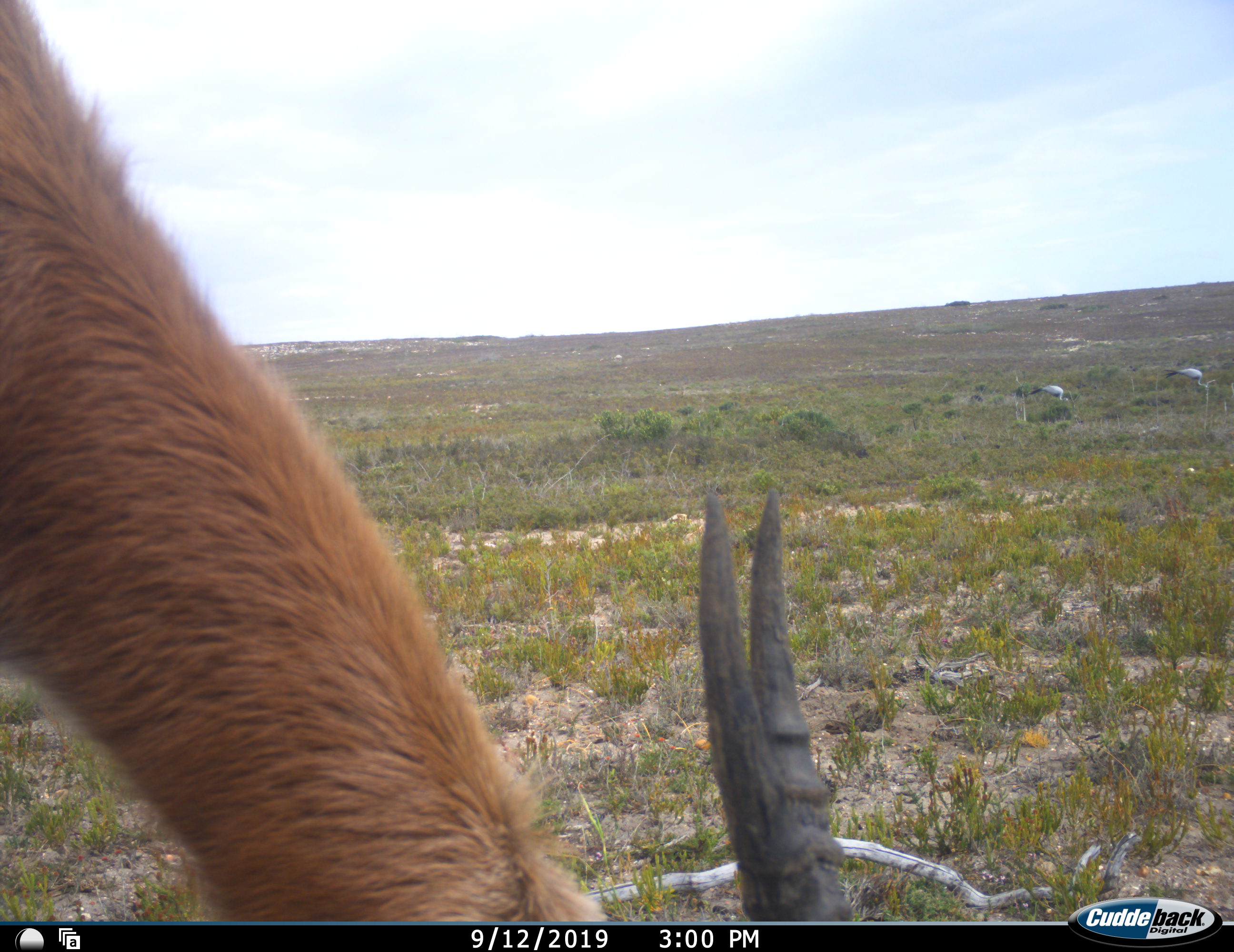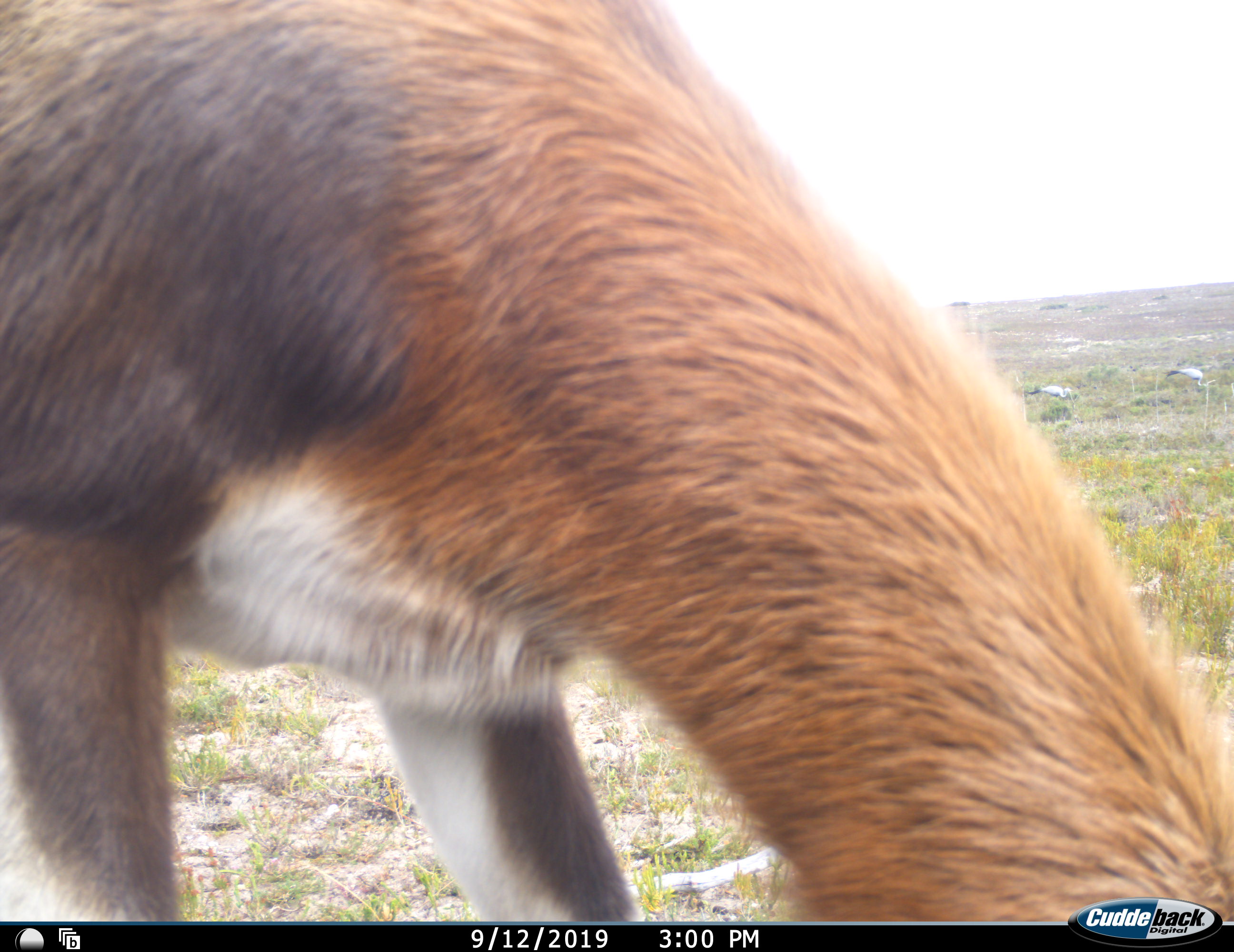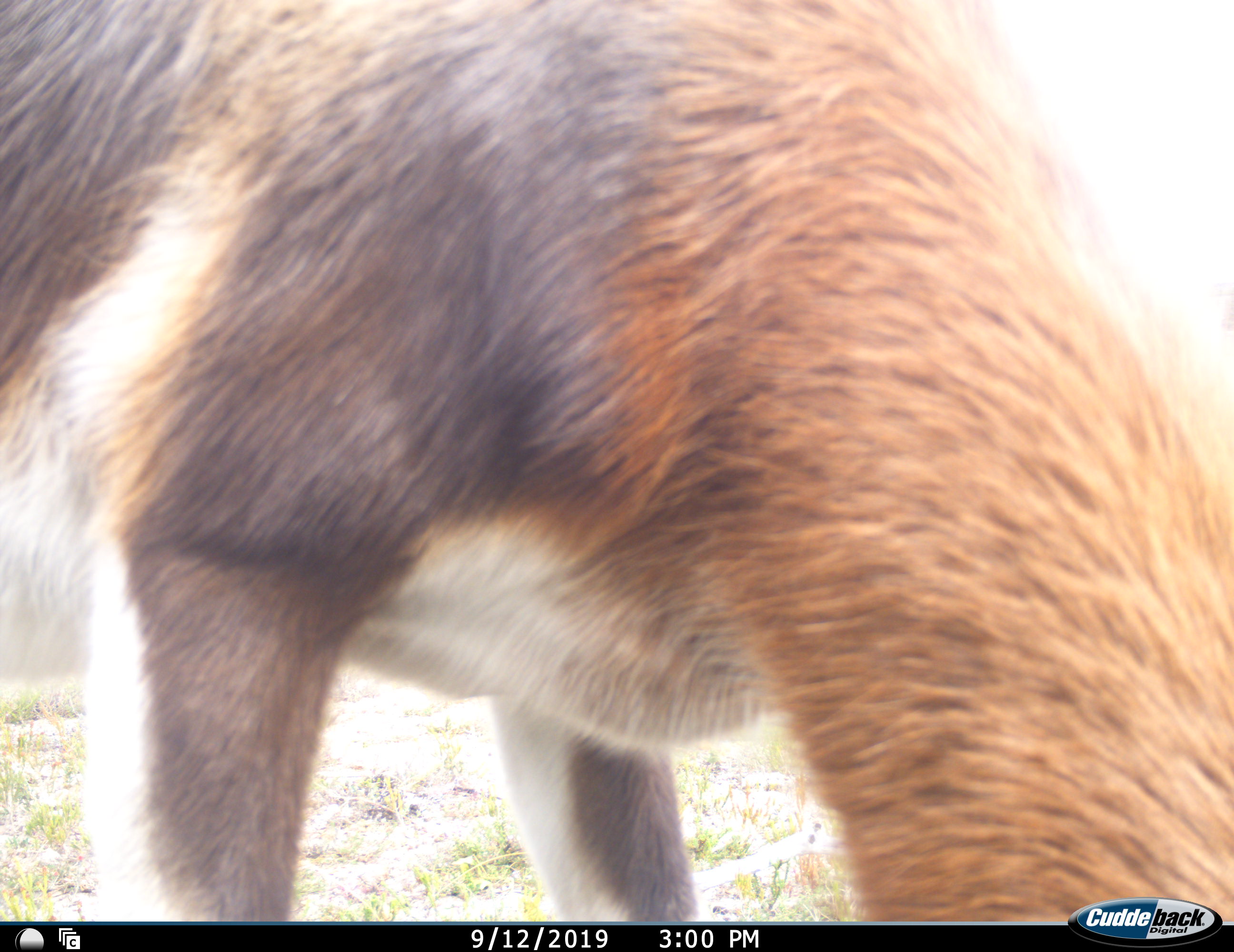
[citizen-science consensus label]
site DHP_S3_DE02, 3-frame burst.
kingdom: Animalia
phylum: Chordata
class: Mammalia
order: Artiodactyla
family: Bovidae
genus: Antidorcas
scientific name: Antidorcas marsupialis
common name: springbok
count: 1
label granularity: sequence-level